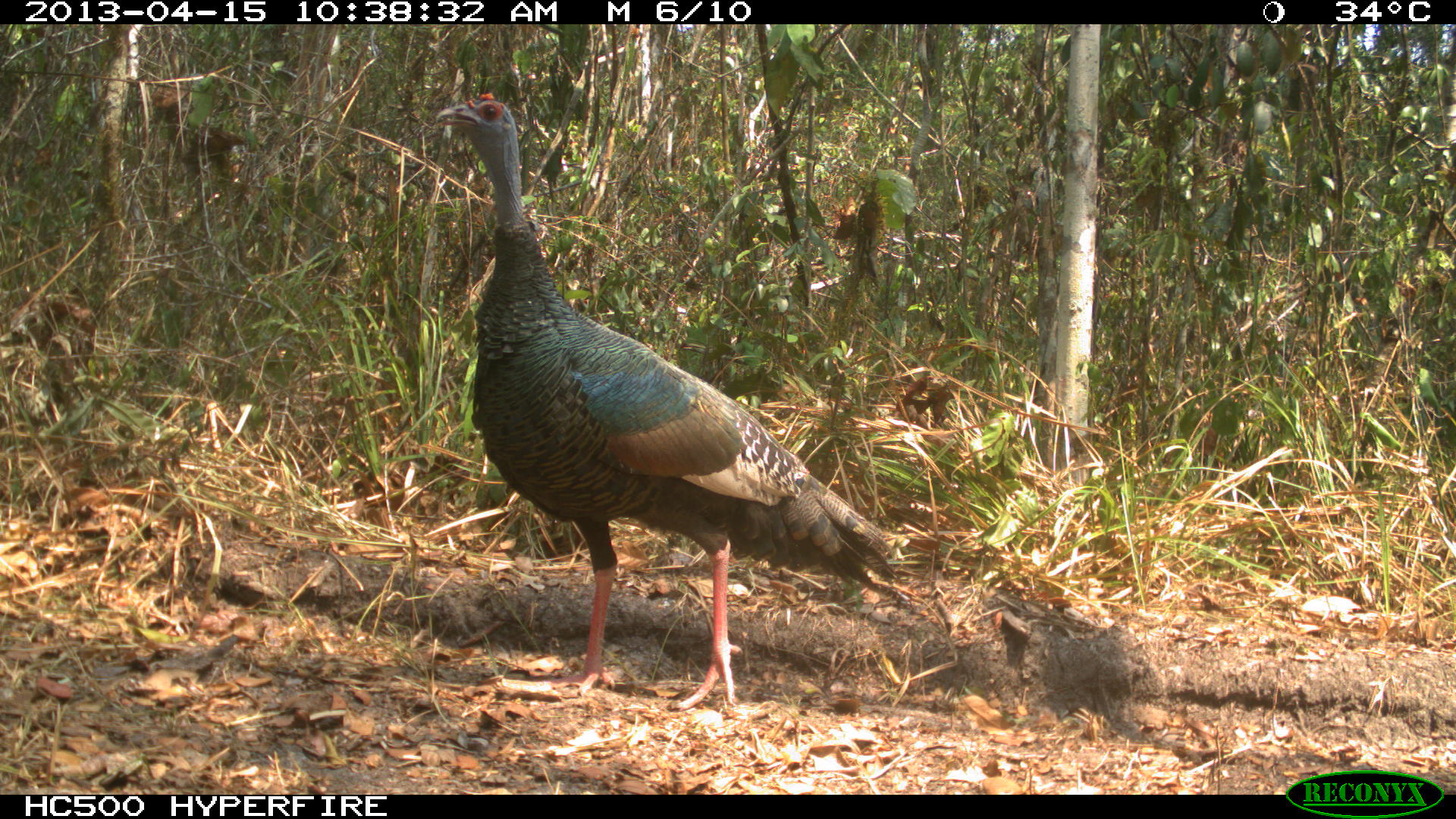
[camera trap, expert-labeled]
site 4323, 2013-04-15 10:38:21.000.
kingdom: Animalia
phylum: Chordata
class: Aves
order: Galliformes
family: Phasianidae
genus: Meleagris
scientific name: Meleagris ocellata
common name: ocellated turkey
Meleagris ocellata (ocellated turkey), count 1, sex female.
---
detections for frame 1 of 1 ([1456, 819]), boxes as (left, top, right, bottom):
meleagris ocellata: (429, 90, 903, 715)